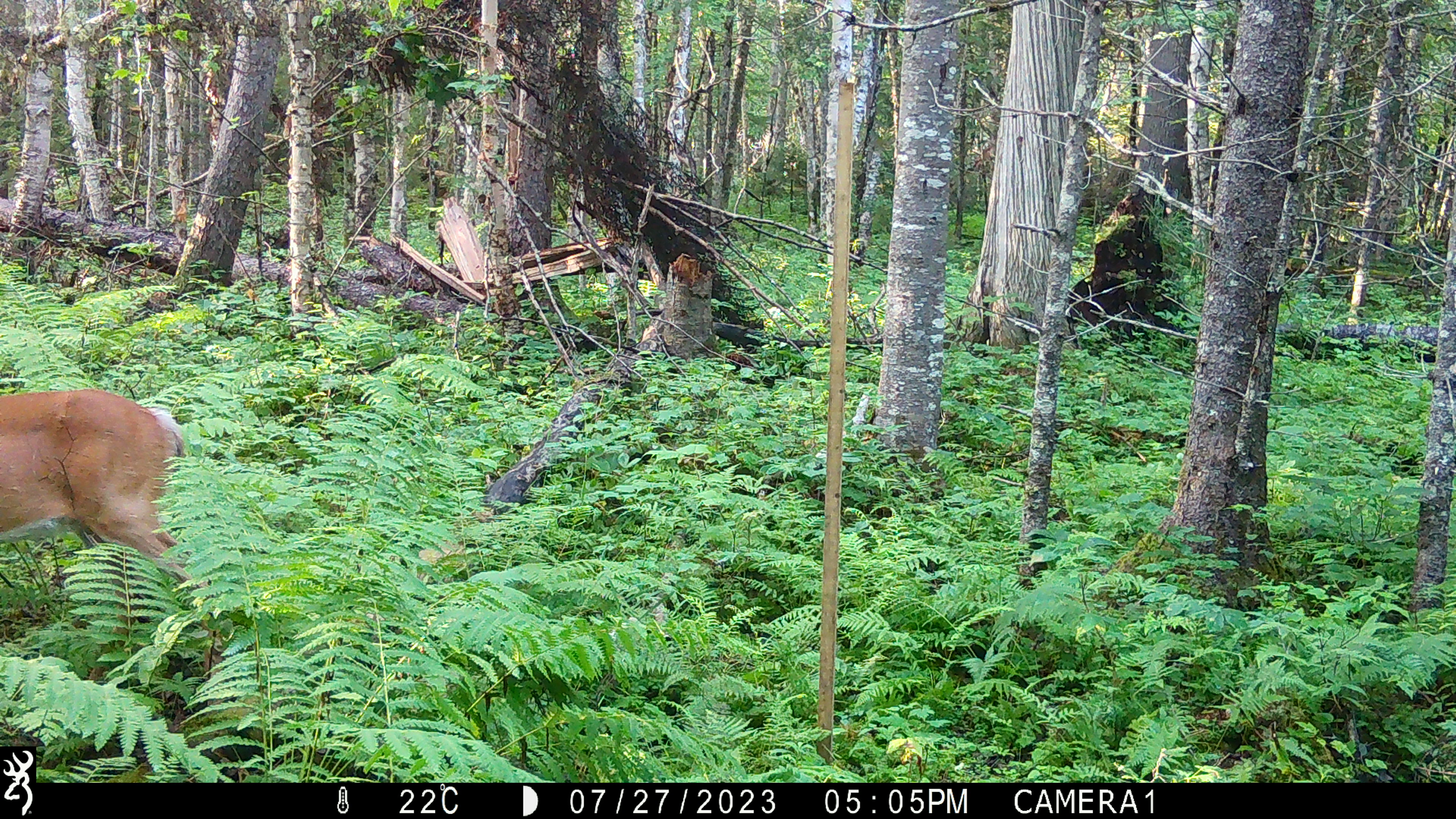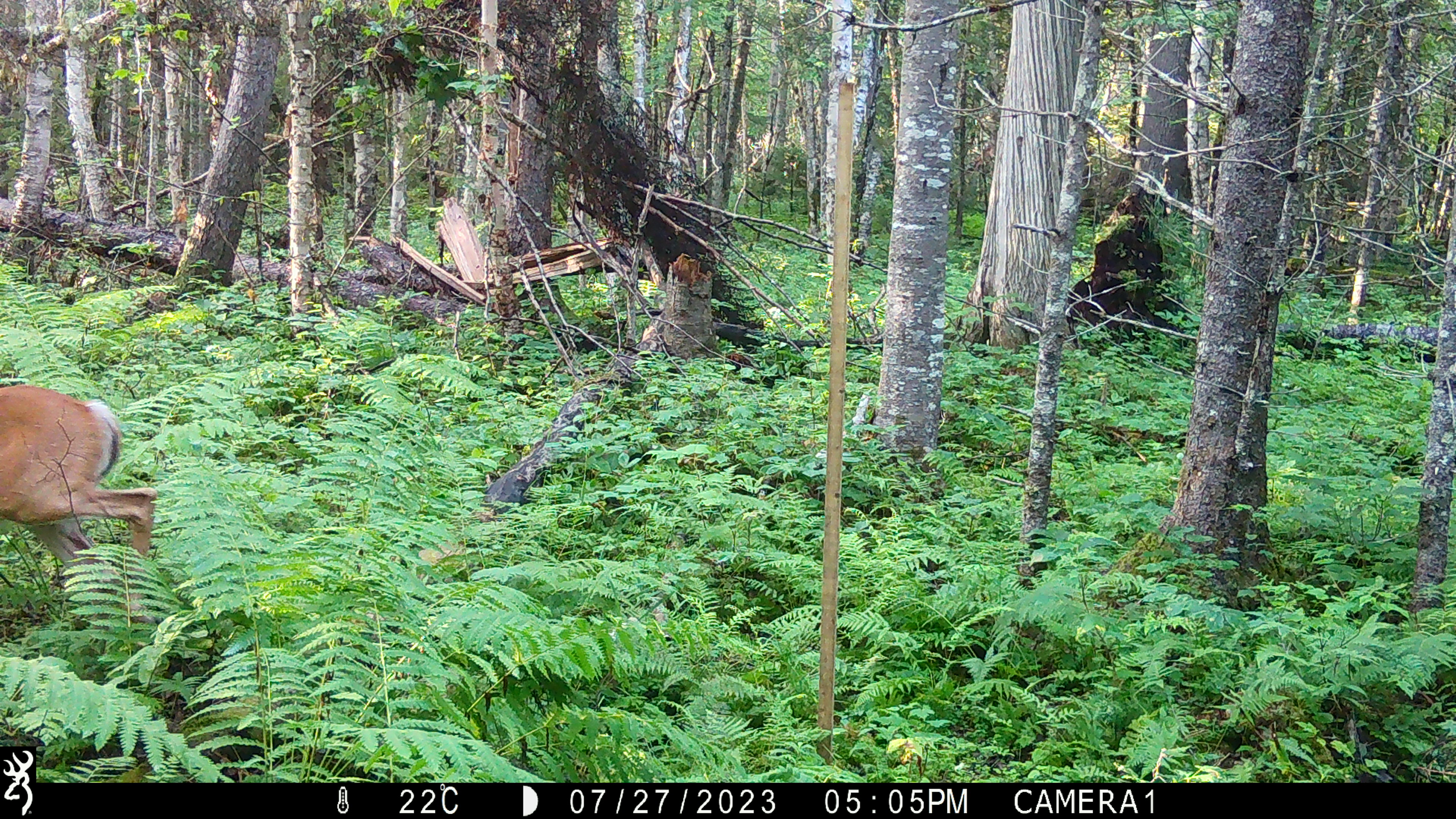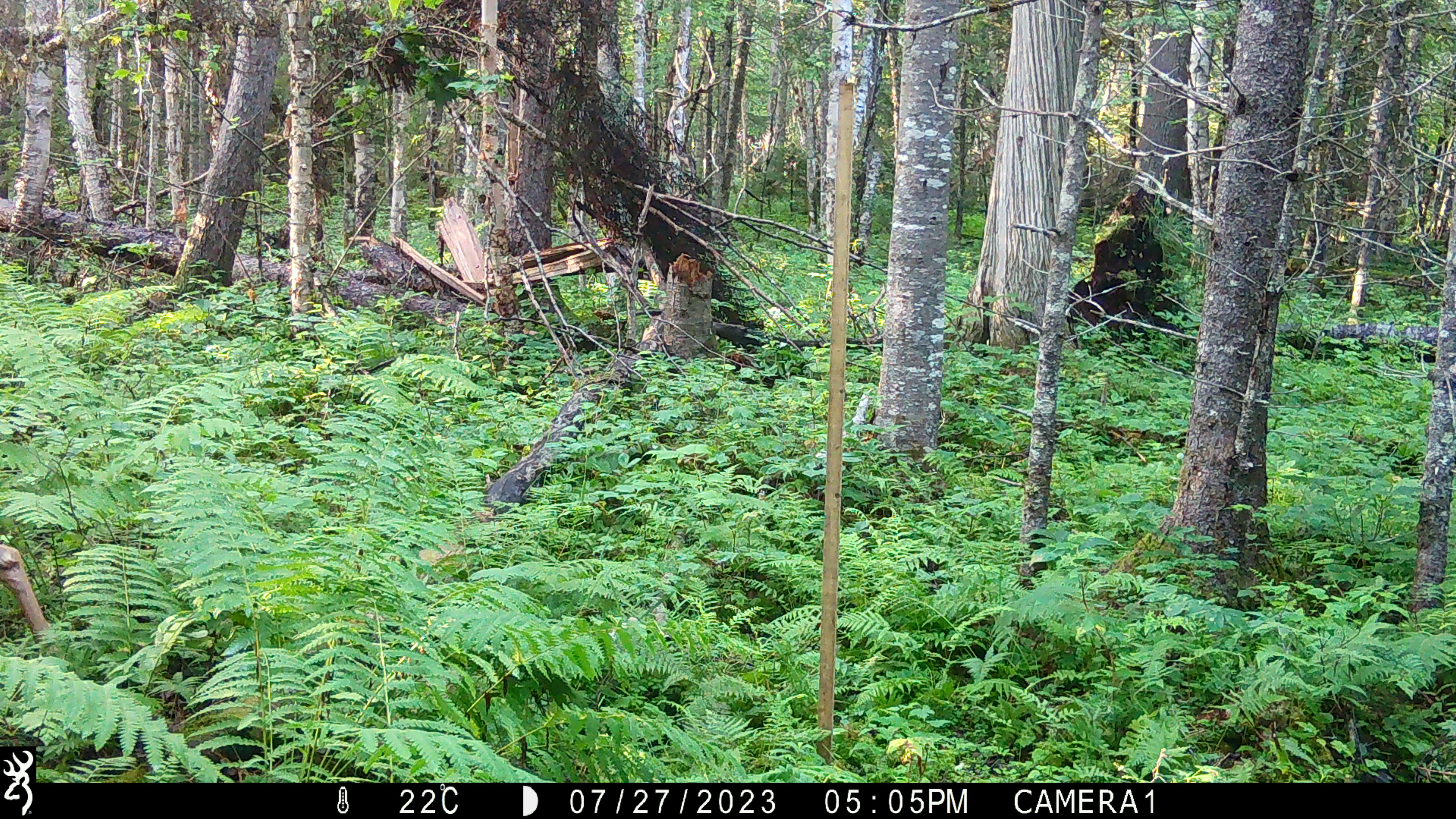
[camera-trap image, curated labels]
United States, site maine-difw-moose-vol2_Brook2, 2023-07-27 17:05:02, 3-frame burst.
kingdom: Animalia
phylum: Chordata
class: Mammalia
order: Artiodactyla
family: Cervidae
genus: Odocoileus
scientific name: Odocoileus virginianus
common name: white-tailed deer